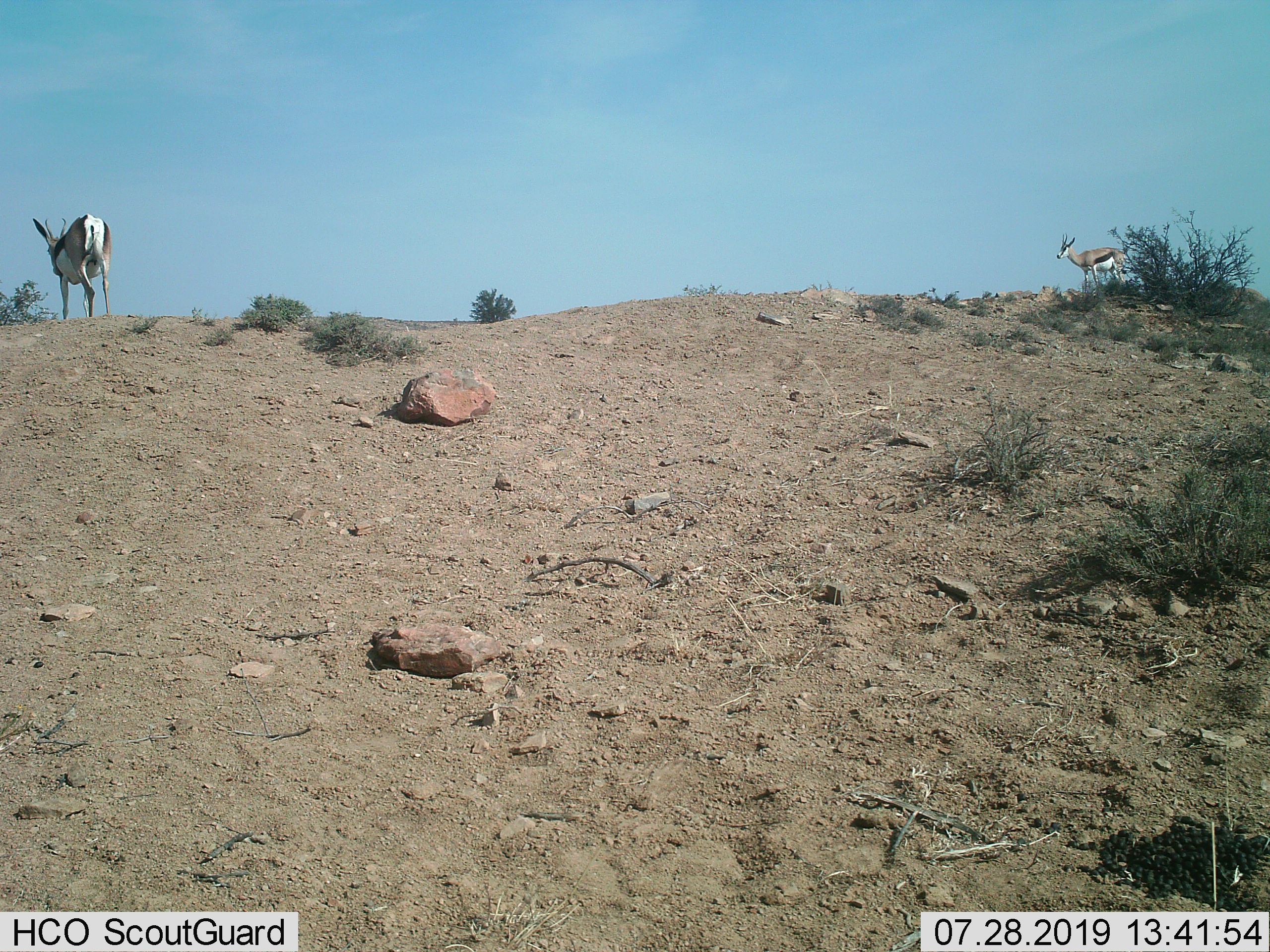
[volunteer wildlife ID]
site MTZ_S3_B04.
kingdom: Animalia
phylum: Chordata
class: Mammalia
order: Artiodactyla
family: Bovidae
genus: Antidorcas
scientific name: Antidorcas marsupialis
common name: springbok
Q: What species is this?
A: Springbok (Antidorcas marsupialis).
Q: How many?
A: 2.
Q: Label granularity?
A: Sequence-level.